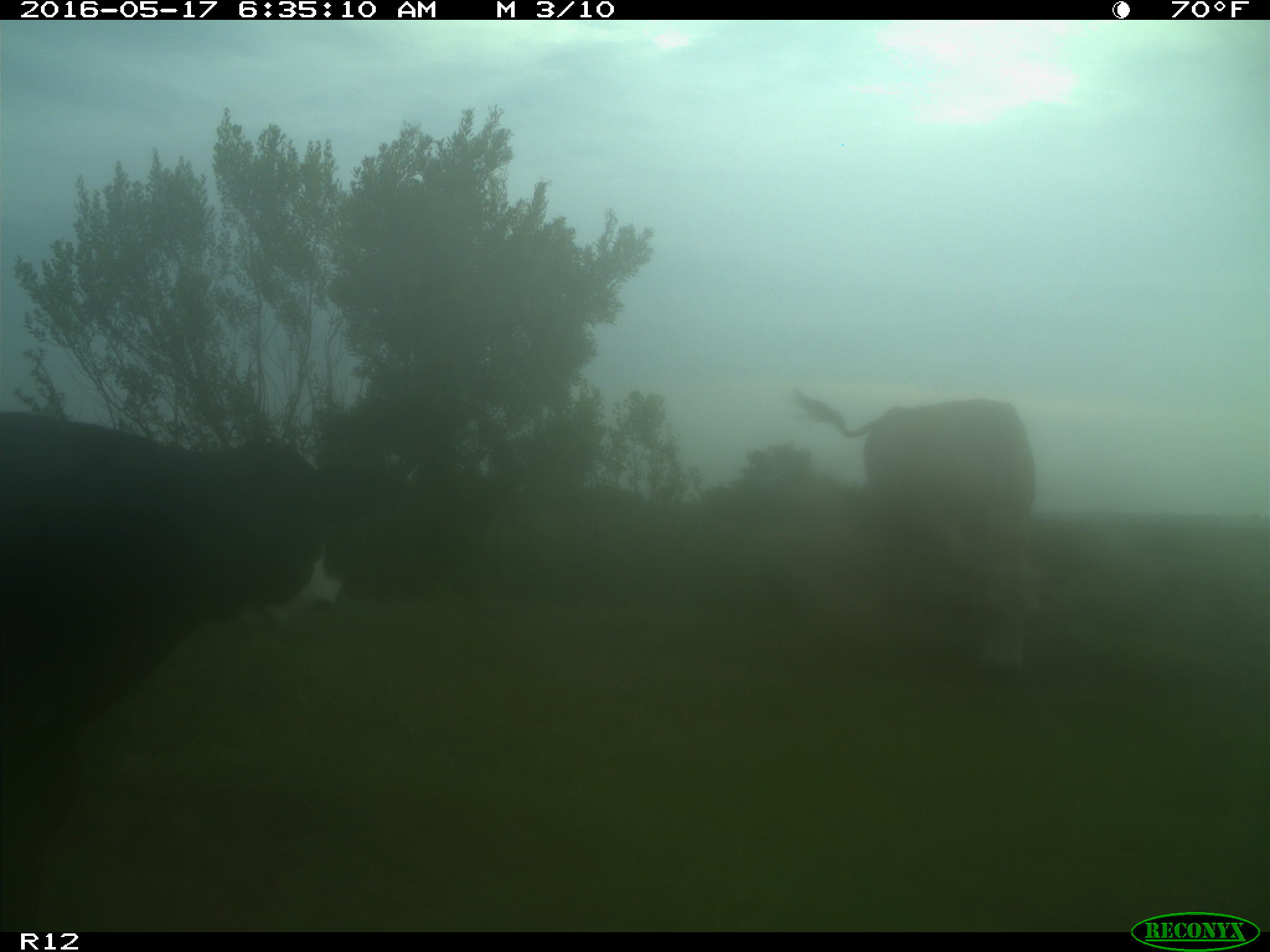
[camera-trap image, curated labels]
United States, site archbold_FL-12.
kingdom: Animalia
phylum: Chordata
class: Mammalia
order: Artiodactyla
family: Bovidae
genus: Bos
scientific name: Bos taurus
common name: domestic cow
Bos taurus (domestic cow).